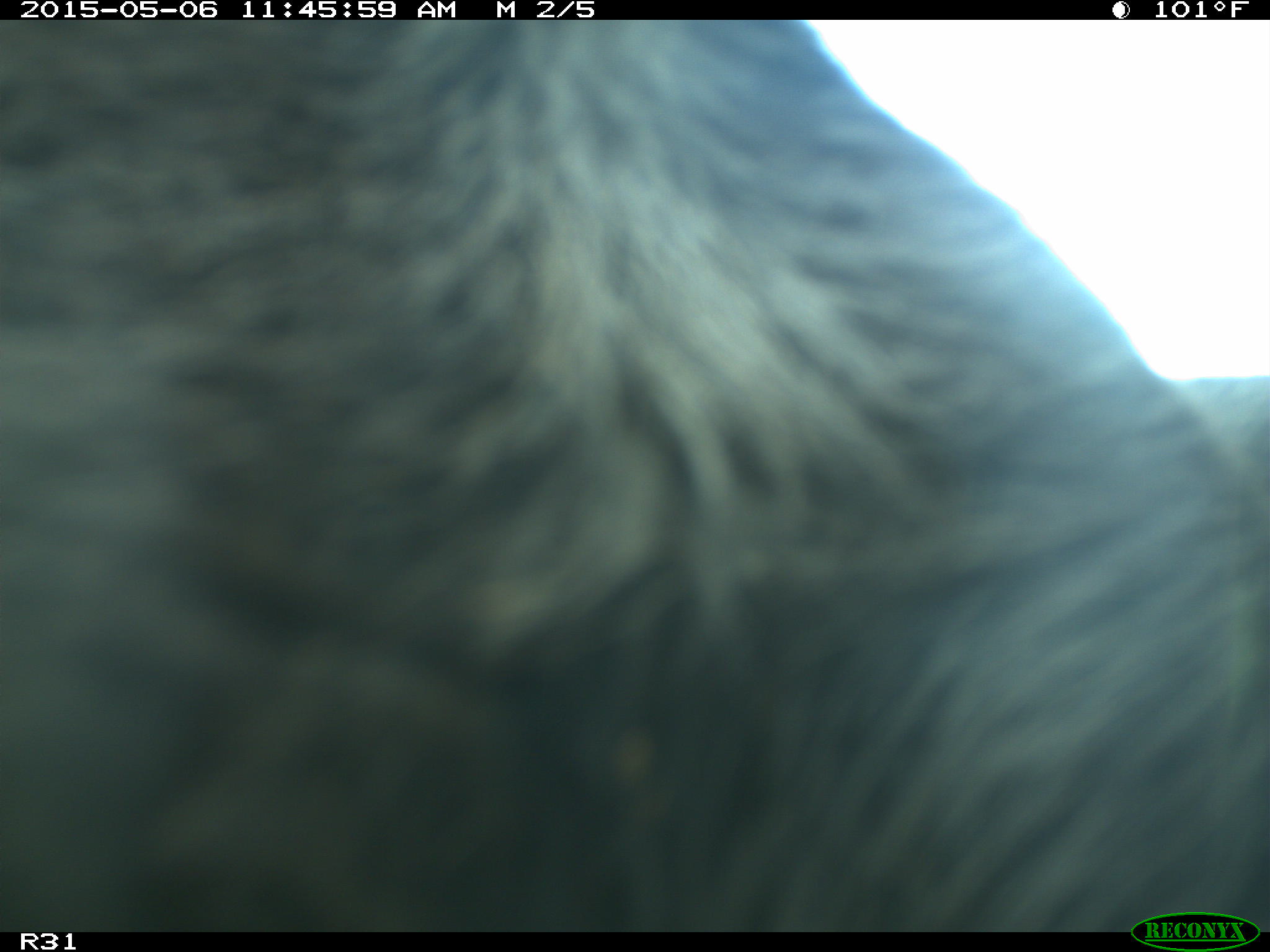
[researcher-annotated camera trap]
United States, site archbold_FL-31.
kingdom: Animalia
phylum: Chordata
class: Mammalia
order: Artiodactyla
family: Bovidae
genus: Bos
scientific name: Bos taurus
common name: domestic cow